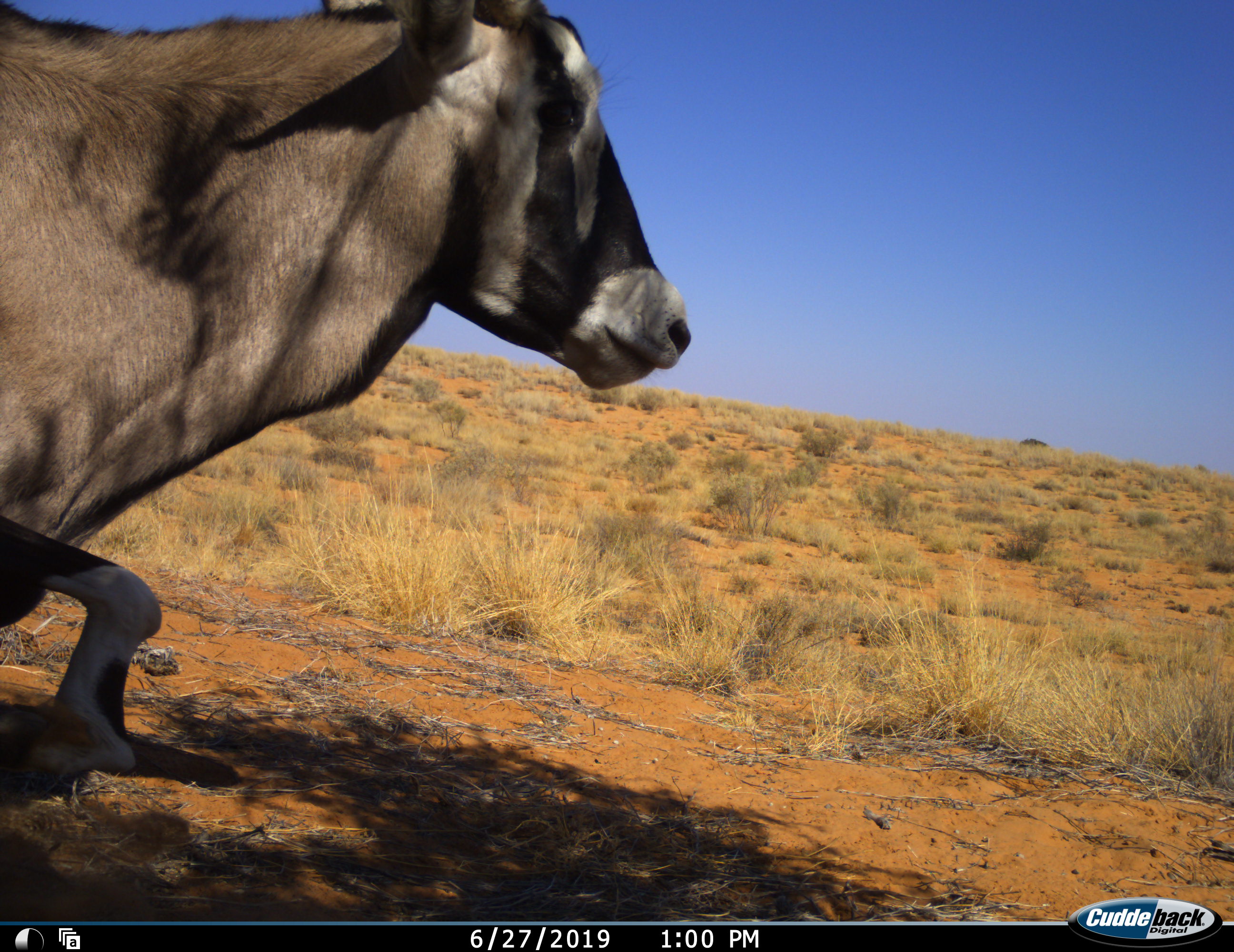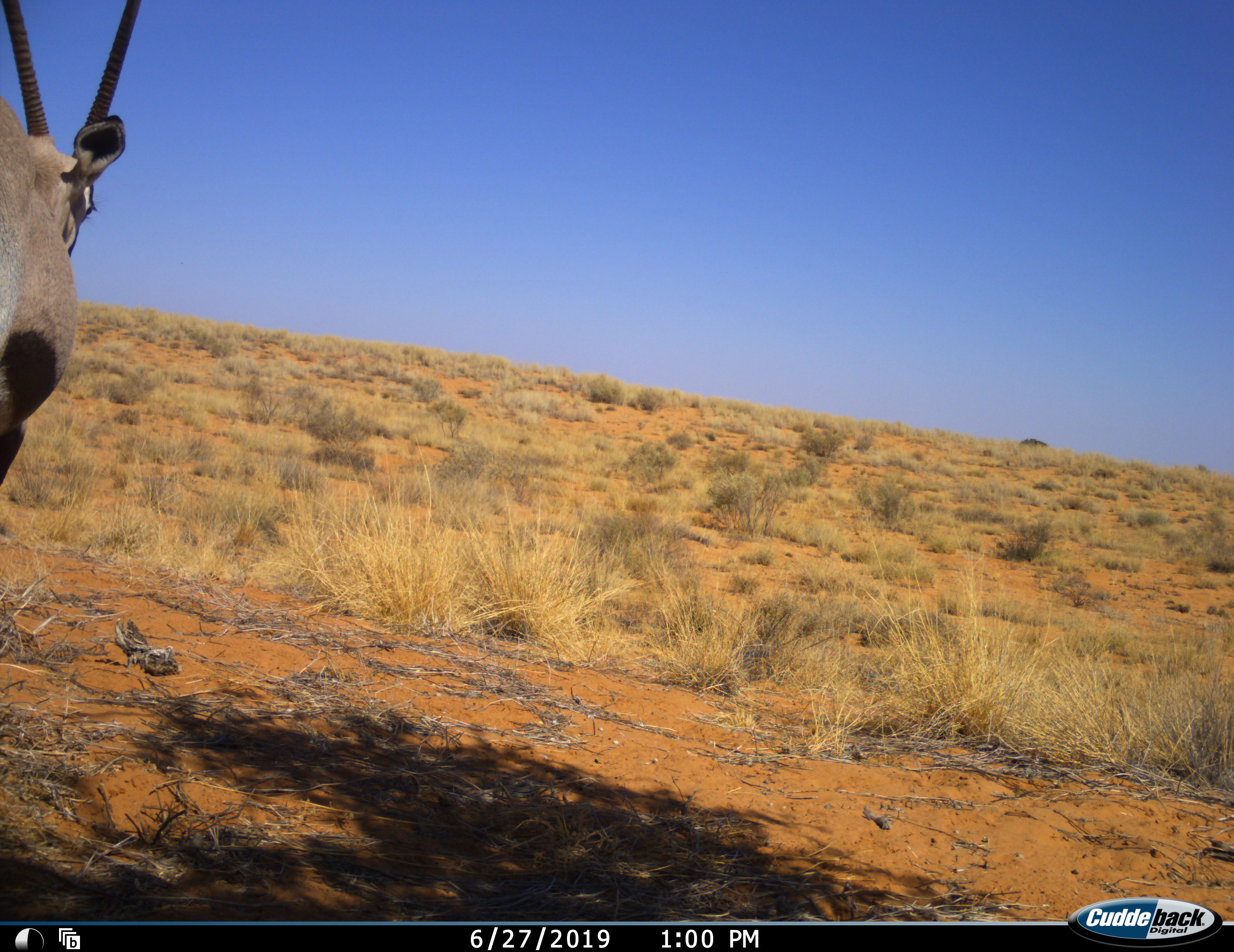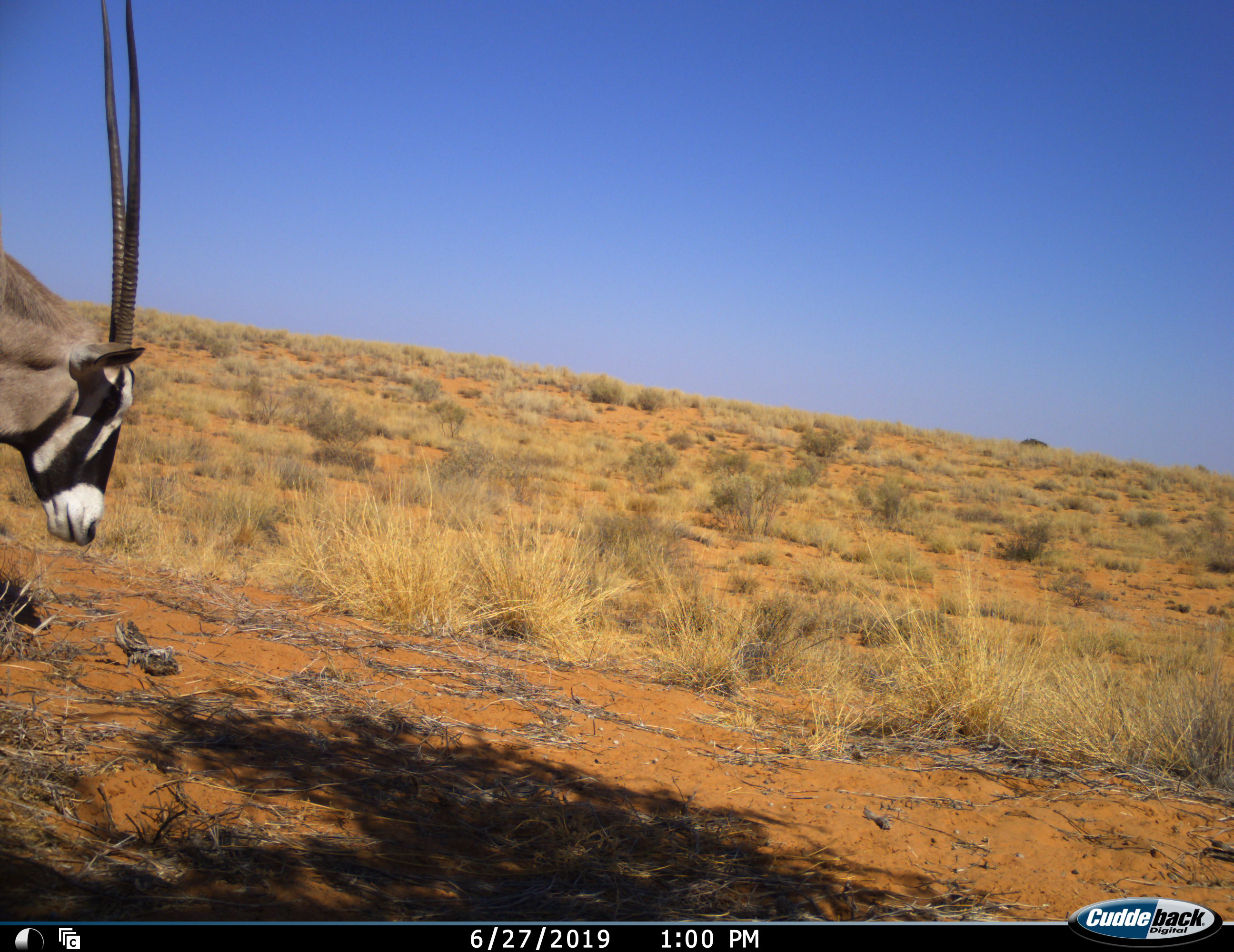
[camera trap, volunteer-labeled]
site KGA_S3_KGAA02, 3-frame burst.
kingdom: Animalia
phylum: Chordata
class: Mammalia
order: Artiodactyla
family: Bovidae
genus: Oryx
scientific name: Oryx gazella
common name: gemsbok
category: oryx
Oryx (gemsbok) (Oryx gazella), count 1. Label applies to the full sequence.